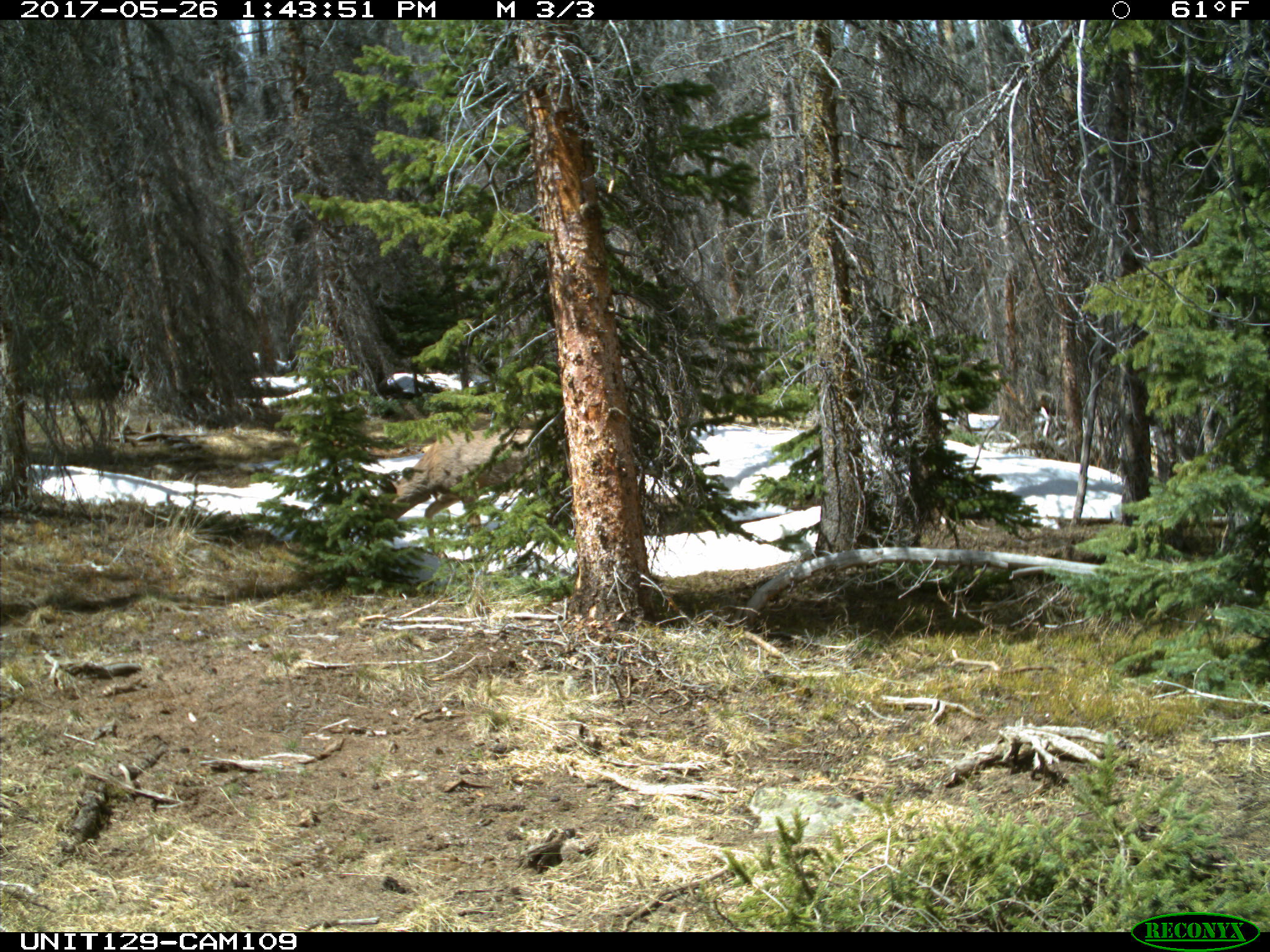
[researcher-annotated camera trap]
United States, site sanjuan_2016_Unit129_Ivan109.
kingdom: Animalia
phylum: Chordata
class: Mammalia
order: Artiodactyla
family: Cervidae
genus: Odocoileus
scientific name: Odocoileus hemionus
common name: mule deer